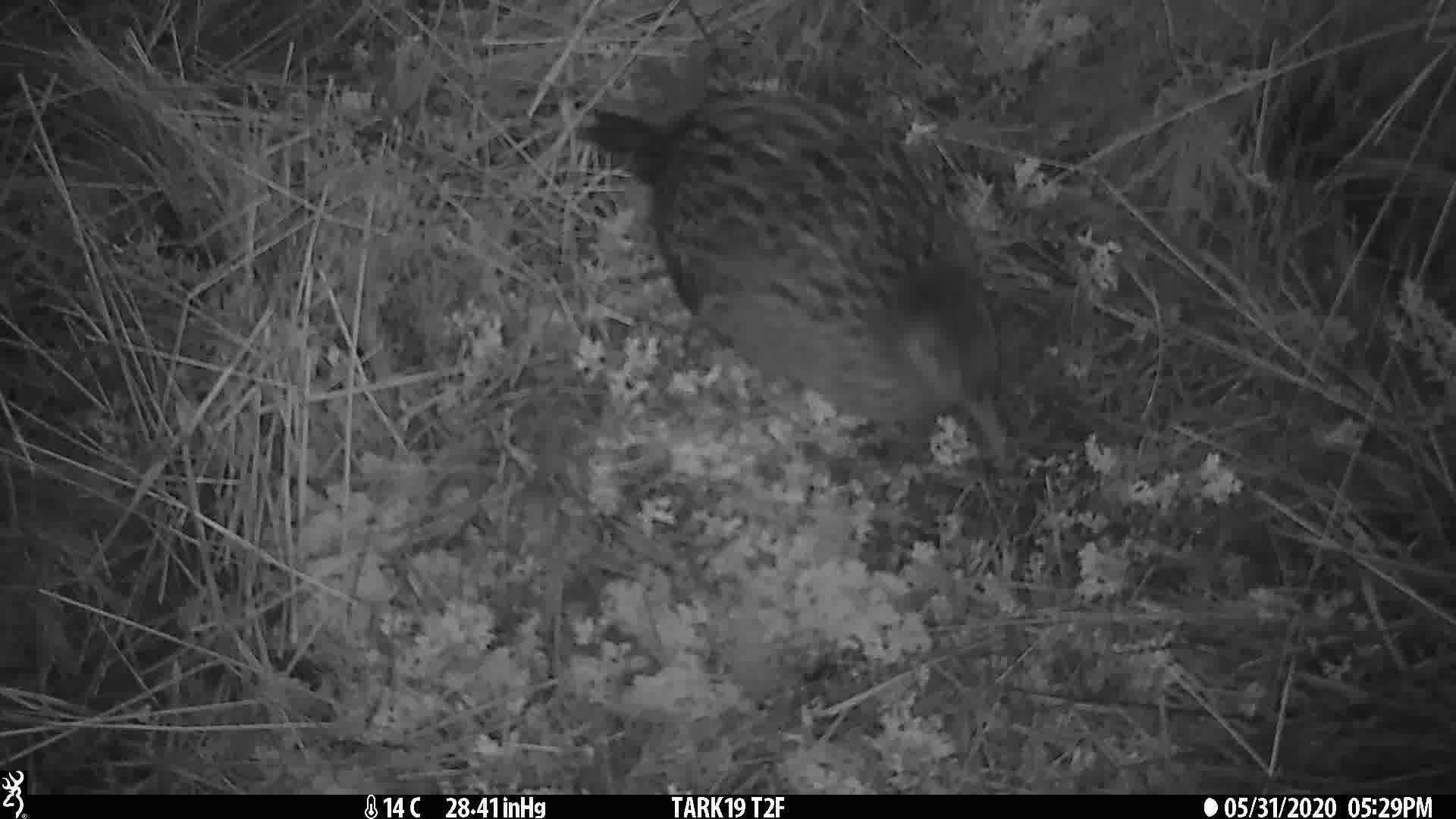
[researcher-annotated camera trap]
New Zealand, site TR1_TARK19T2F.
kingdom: Animalia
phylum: Chordata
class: Aves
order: Gruiformes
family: Rallidae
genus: Gallirallus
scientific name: Gallirallus australis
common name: weka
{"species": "weka (Gallirallus australis)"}